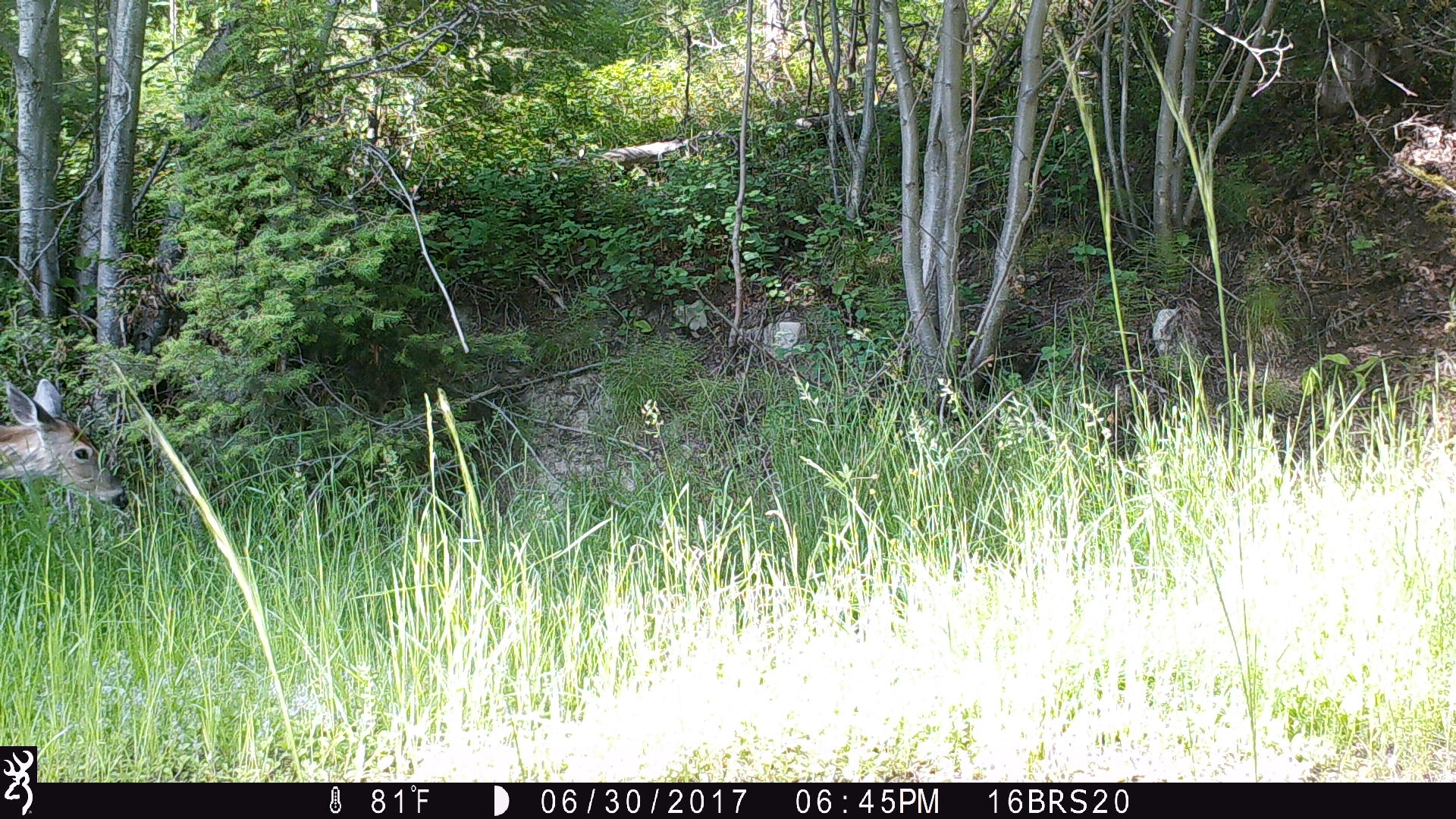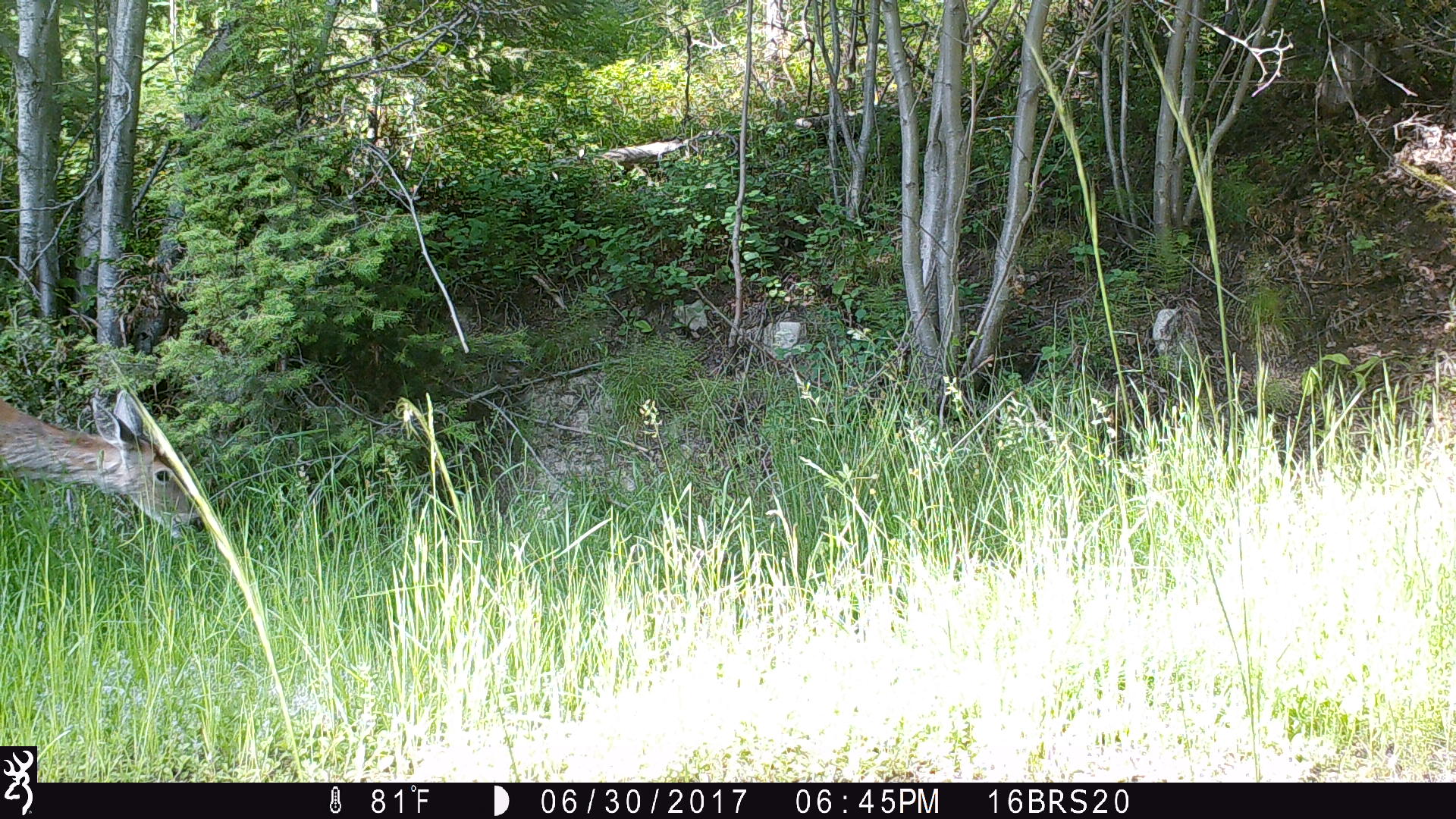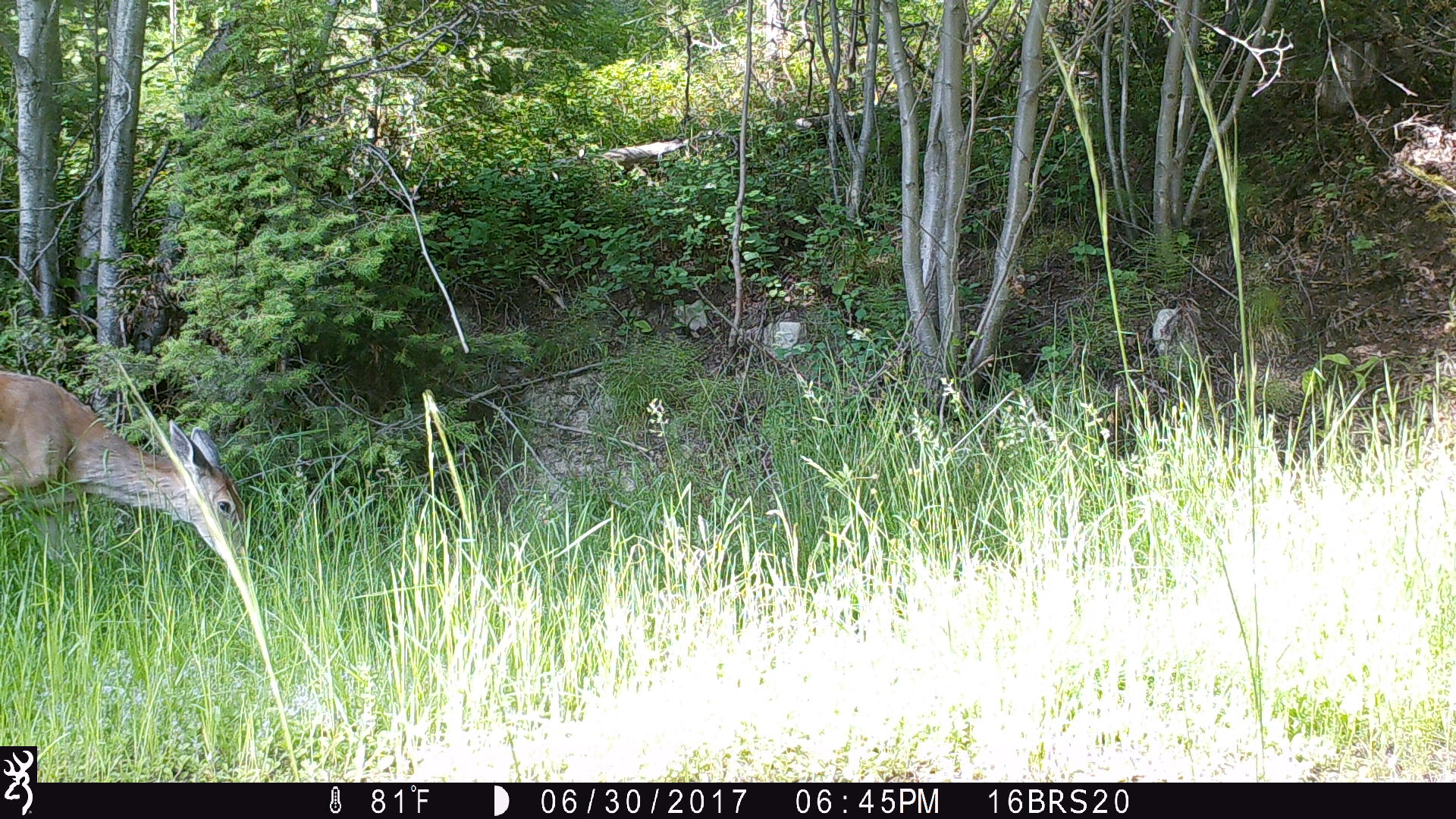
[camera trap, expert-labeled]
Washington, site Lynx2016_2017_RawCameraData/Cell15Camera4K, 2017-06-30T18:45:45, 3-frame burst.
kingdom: Animalia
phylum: Chordata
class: Mammalia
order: Artiodactyla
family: Cervidae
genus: Odocoileus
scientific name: Odocoileus virginianus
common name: white-tailed deer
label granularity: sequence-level